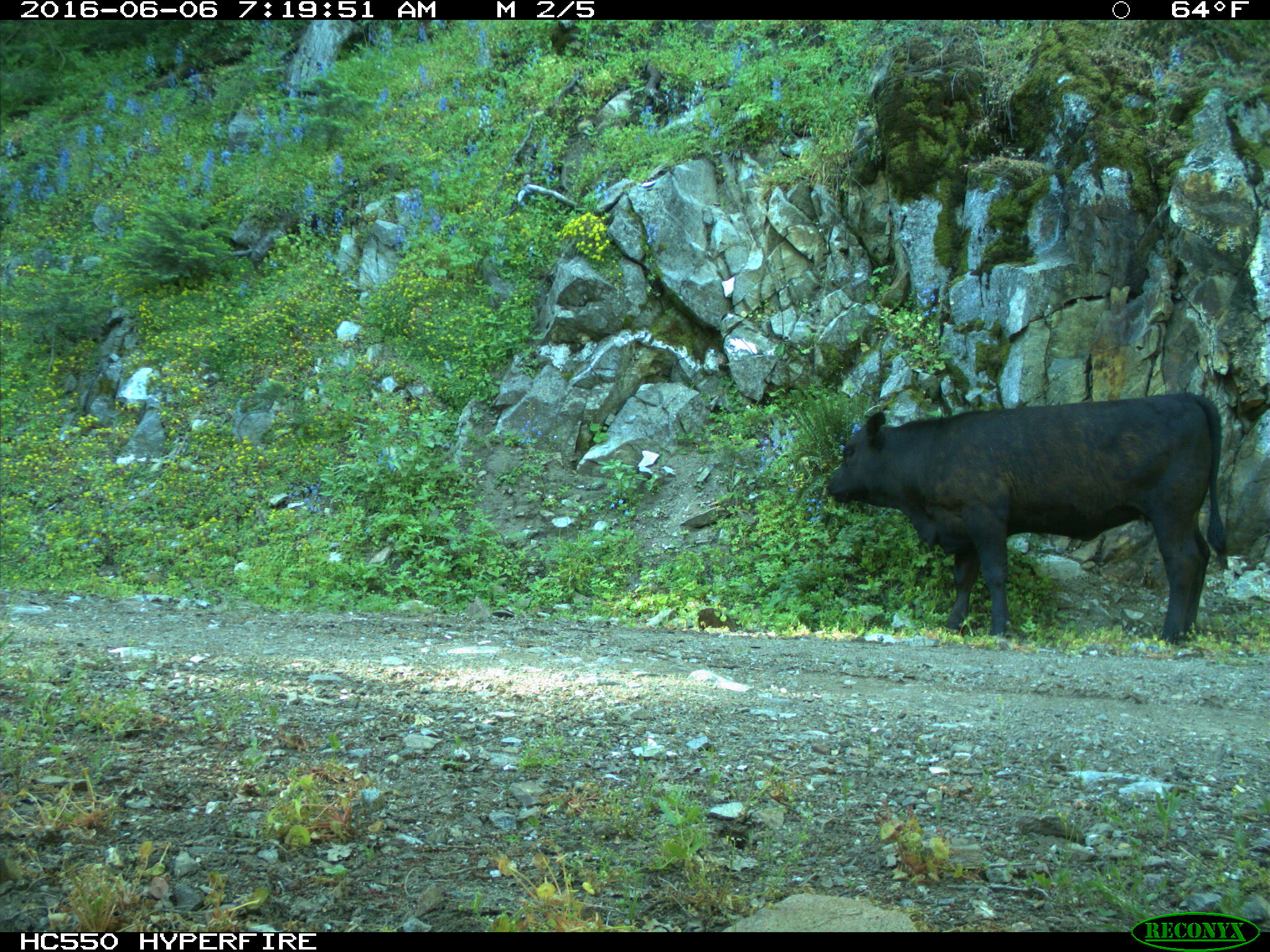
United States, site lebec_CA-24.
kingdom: Animalia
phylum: Chordata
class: Mammalia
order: Artiodactyla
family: Bovidae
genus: Bos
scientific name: Bos taurus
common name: domestic cow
Bos taurus (domestic cow).